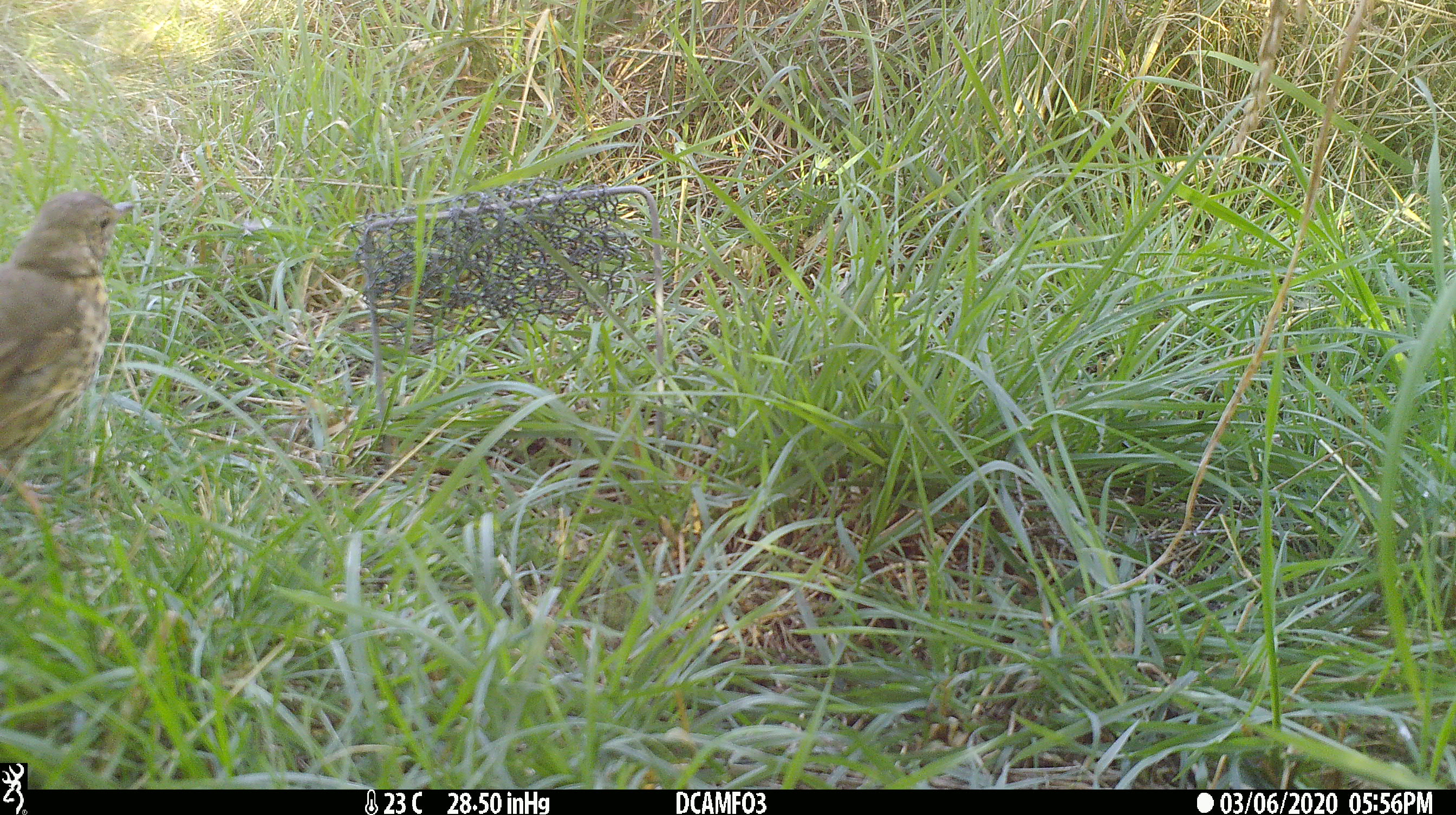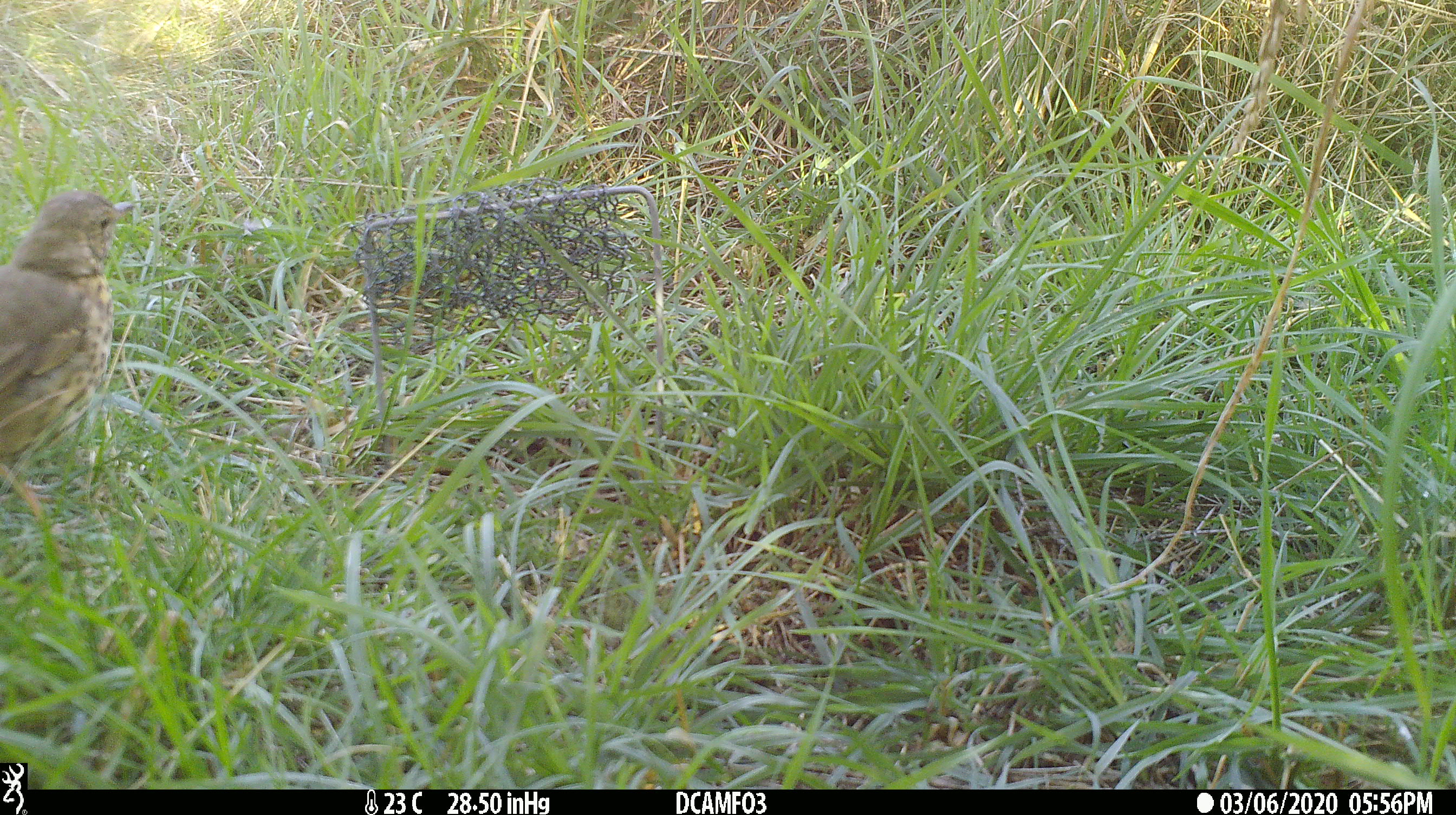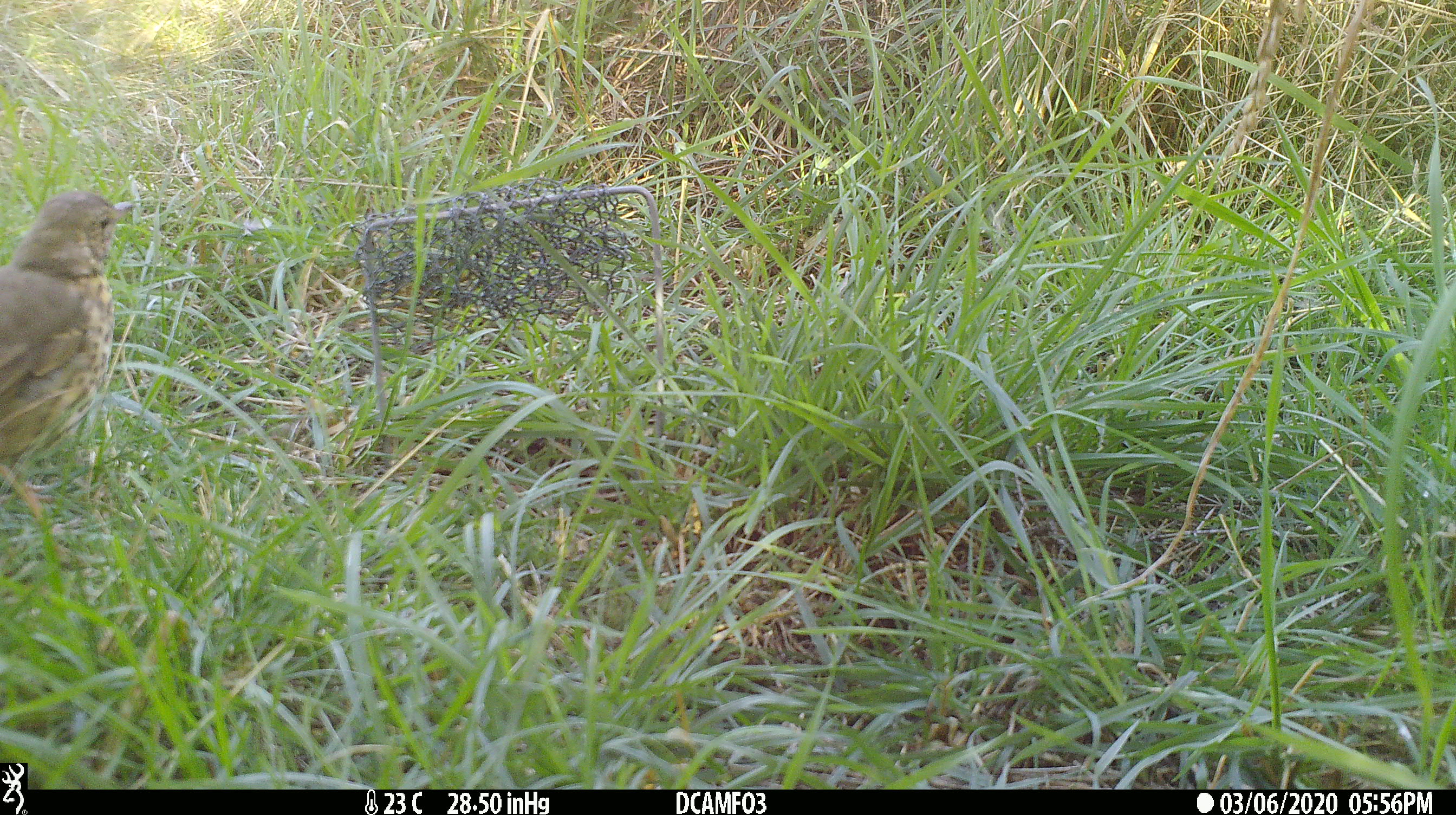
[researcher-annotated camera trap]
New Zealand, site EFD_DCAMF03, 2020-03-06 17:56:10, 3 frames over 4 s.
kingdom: Animalia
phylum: Chordata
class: Aves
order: Passeriformes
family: Turdidae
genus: Turdus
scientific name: Turdus philomelos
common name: song thrush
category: thrush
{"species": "thrush (song thrush) (Turdus philomelos)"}